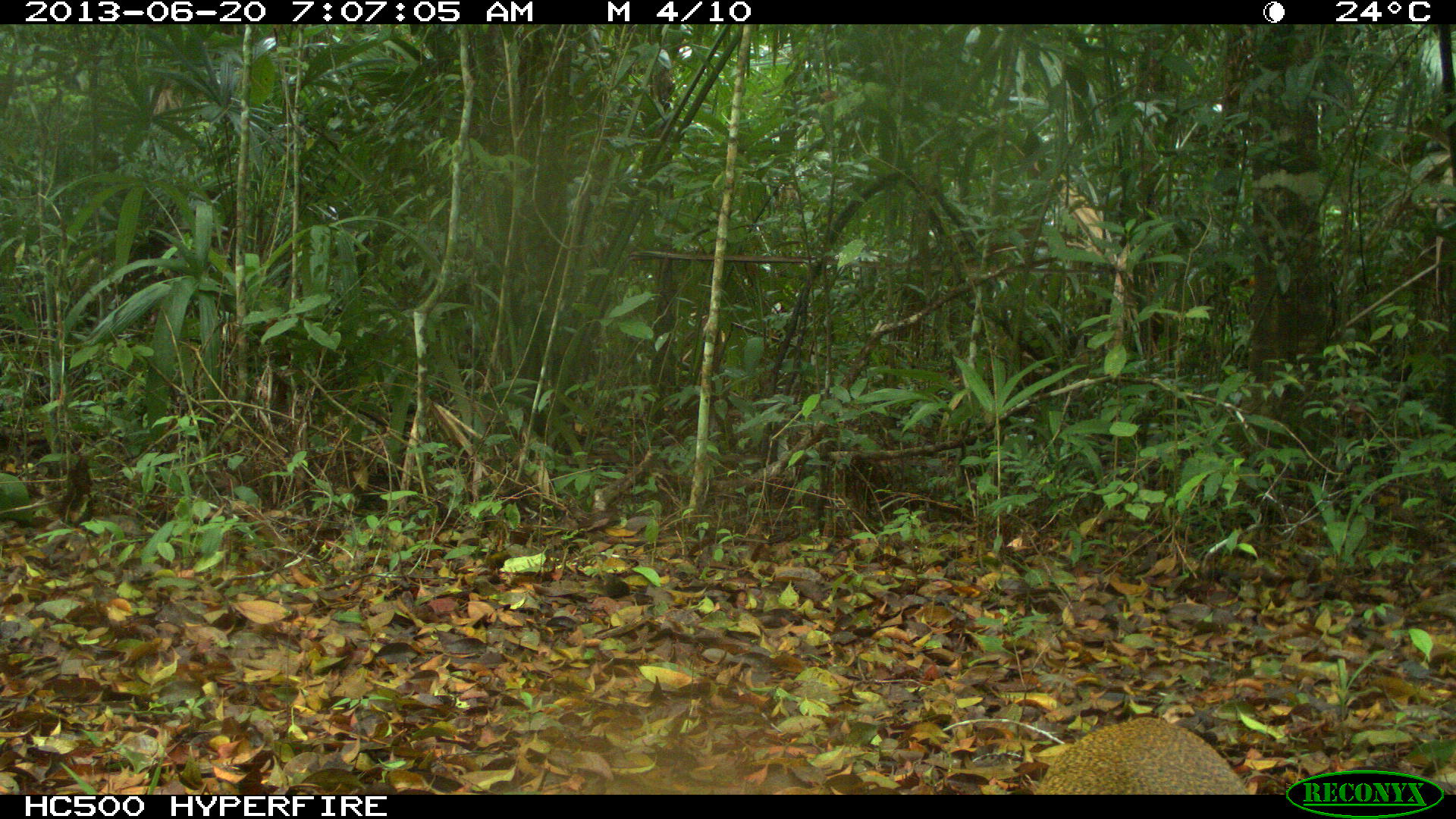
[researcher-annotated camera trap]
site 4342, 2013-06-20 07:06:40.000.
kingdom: Animalia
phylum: Chordata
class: Mammalia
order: Rodentia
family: Dasyproctidae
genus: Dasyprocta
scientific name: Dasyprocta punctata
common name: central american agouti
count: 1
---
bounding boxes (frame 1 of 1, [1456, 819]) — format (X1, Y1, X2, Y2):
dasyprocta punctata: (1034, 717, 1246, 793)